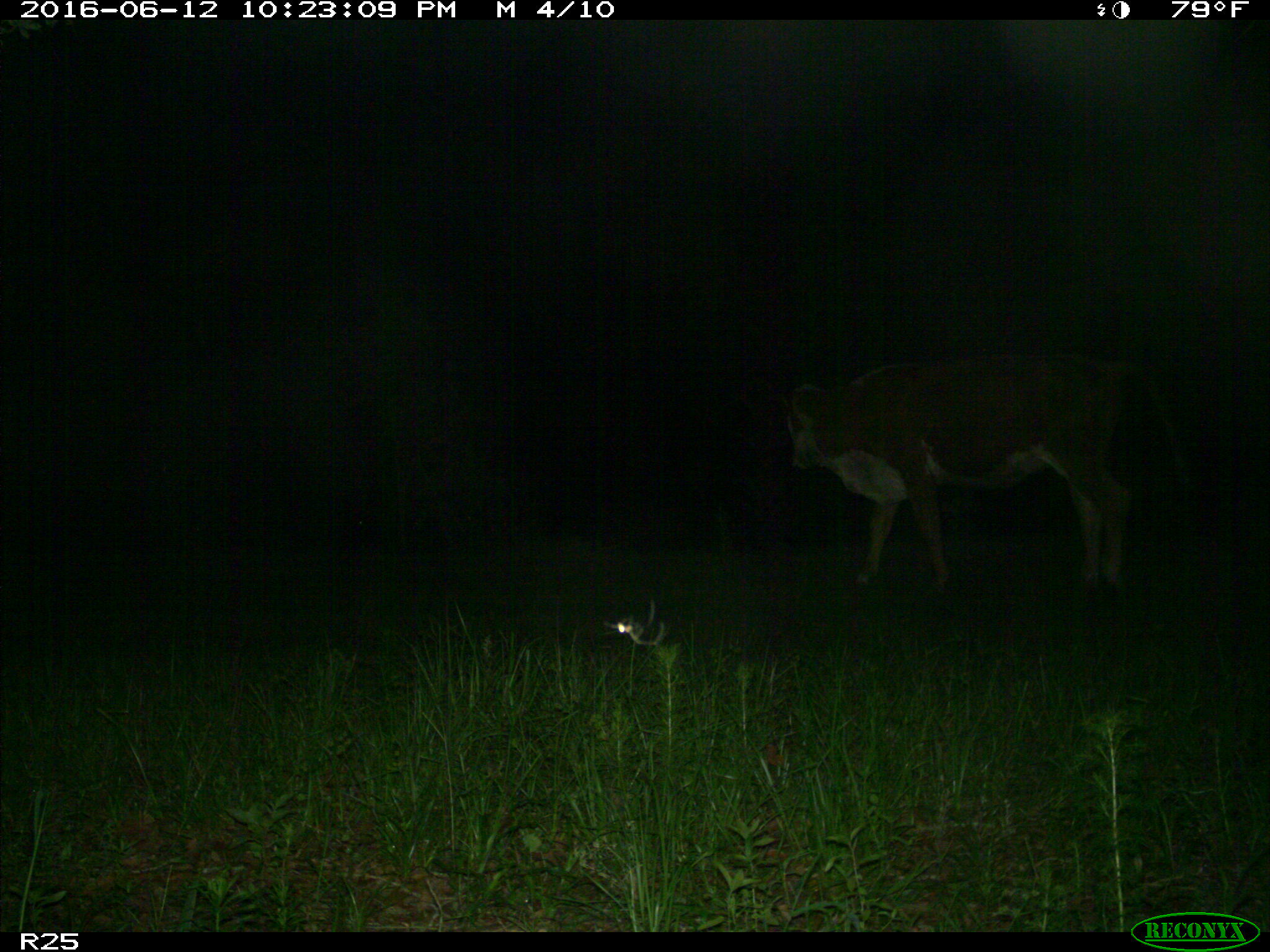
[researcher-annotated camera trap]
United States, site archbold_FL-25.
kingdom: Animalia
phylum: Chordata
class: Mammalia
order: Artiodactyla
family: Bovidae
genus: Bos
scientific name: Bos taurus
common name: domestic cow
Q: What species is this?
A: Bos taurus (domestic cow).